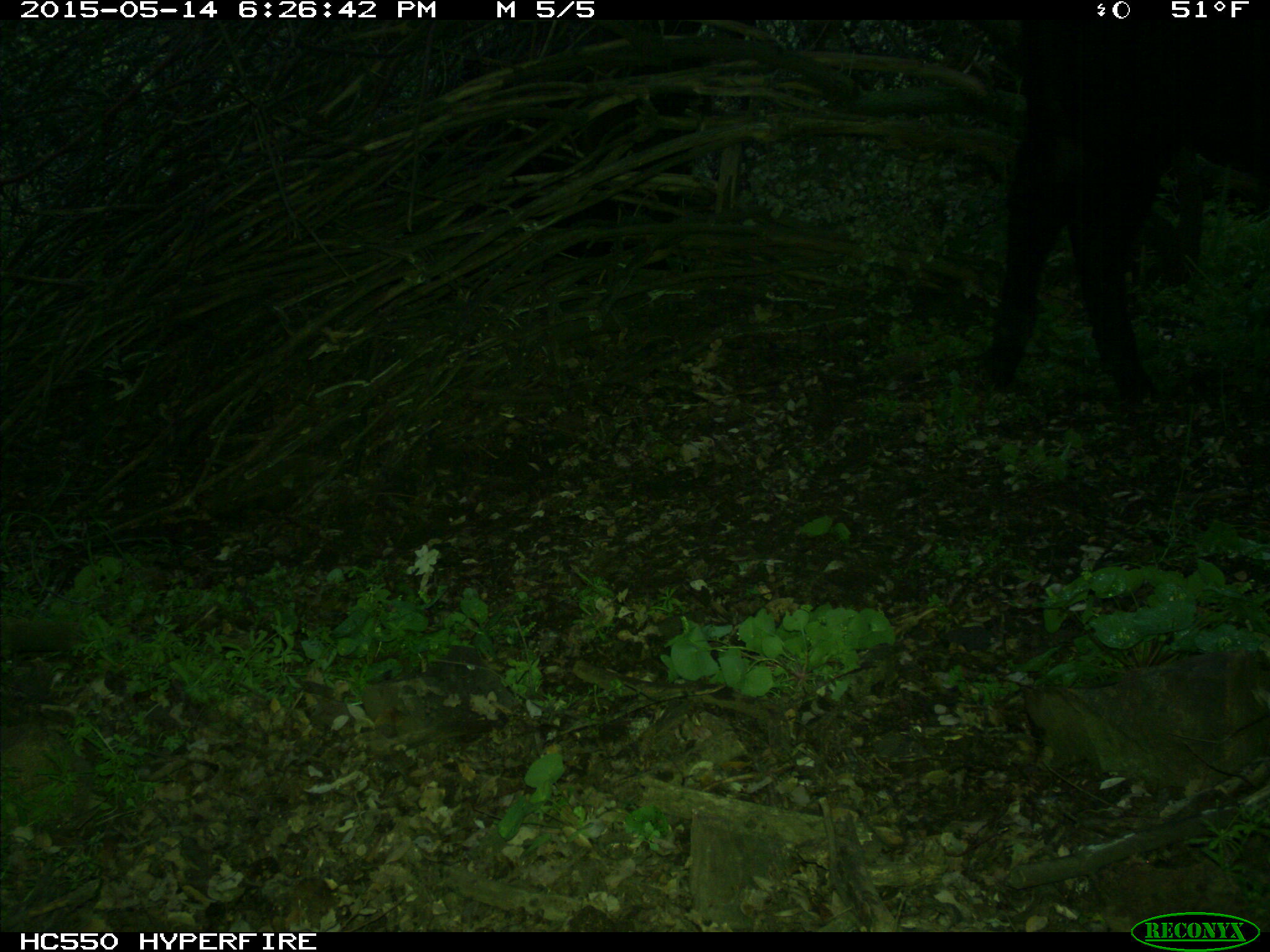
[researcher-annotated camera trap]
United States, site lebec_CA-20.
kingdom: Animalia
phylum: Chordata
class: Mammalia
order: Artiodactyla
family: Bovidae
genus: Bos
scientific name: Bos taurus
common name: domestic cow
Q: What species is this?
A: Bos taurus (domestic cow).